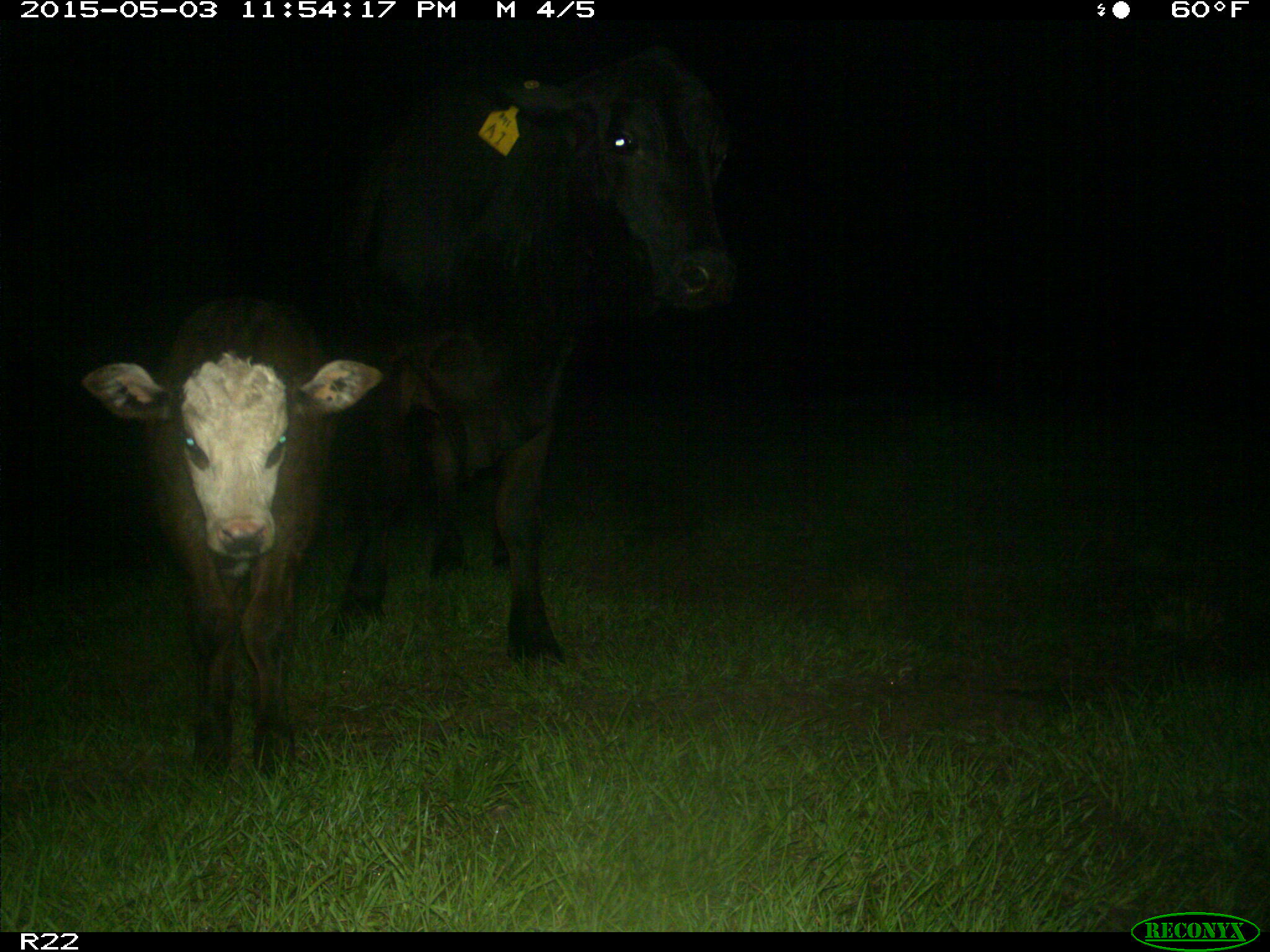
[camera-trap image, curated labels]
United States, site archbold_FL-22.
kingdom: Animalia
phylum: Chordata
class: Mammalia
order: Artiodactyla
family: Bovidae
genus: Bos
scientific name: Bos taurus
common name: domestic cow